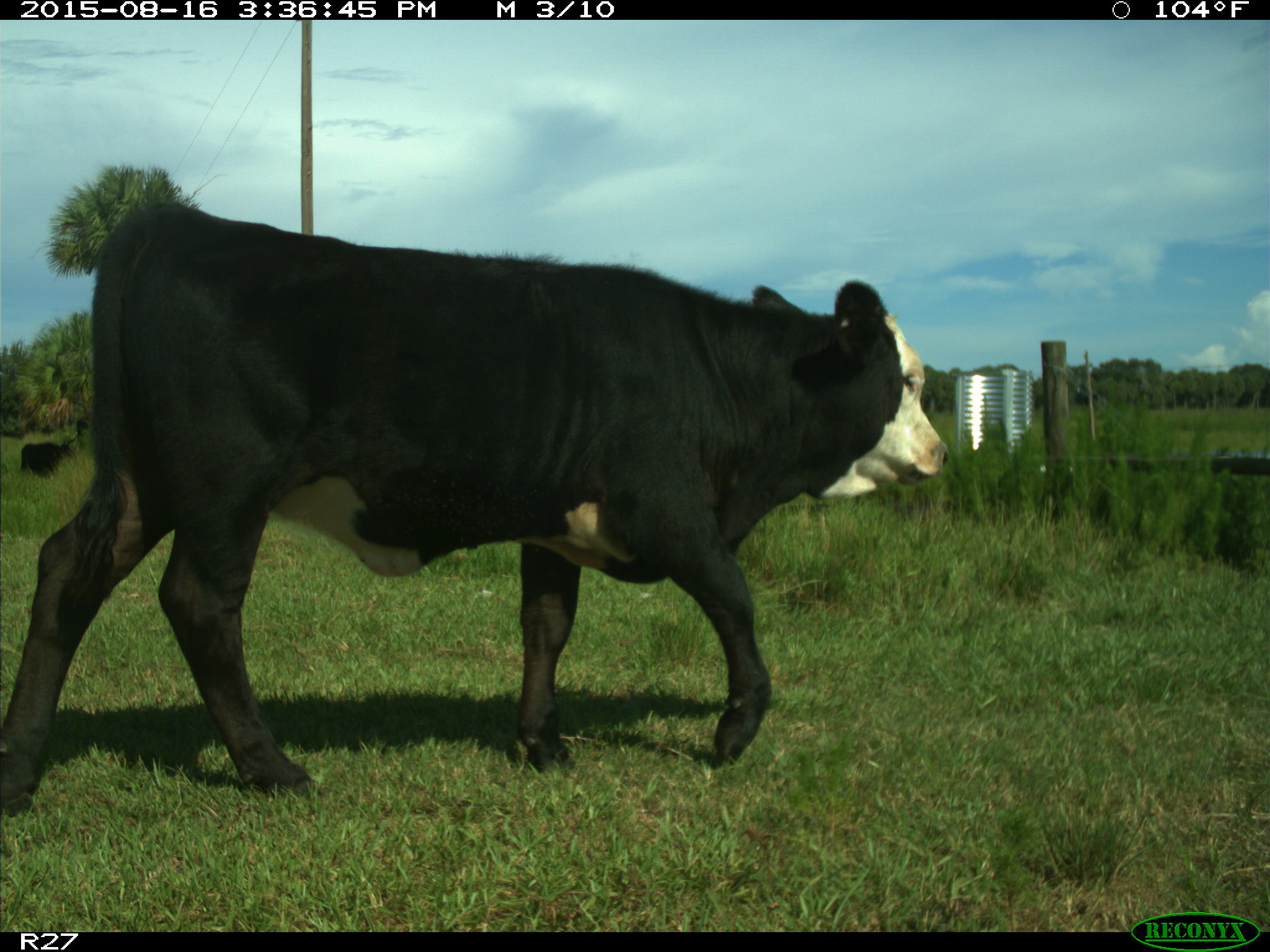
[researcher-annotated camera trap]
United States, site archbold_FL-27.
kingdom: Animalia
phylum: Chordata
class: Mammalia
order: Artiodactyla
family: Bovidae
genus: Bos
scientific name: Bos taurus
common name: domestic cow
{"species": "Bos taurus (domestic cow)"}